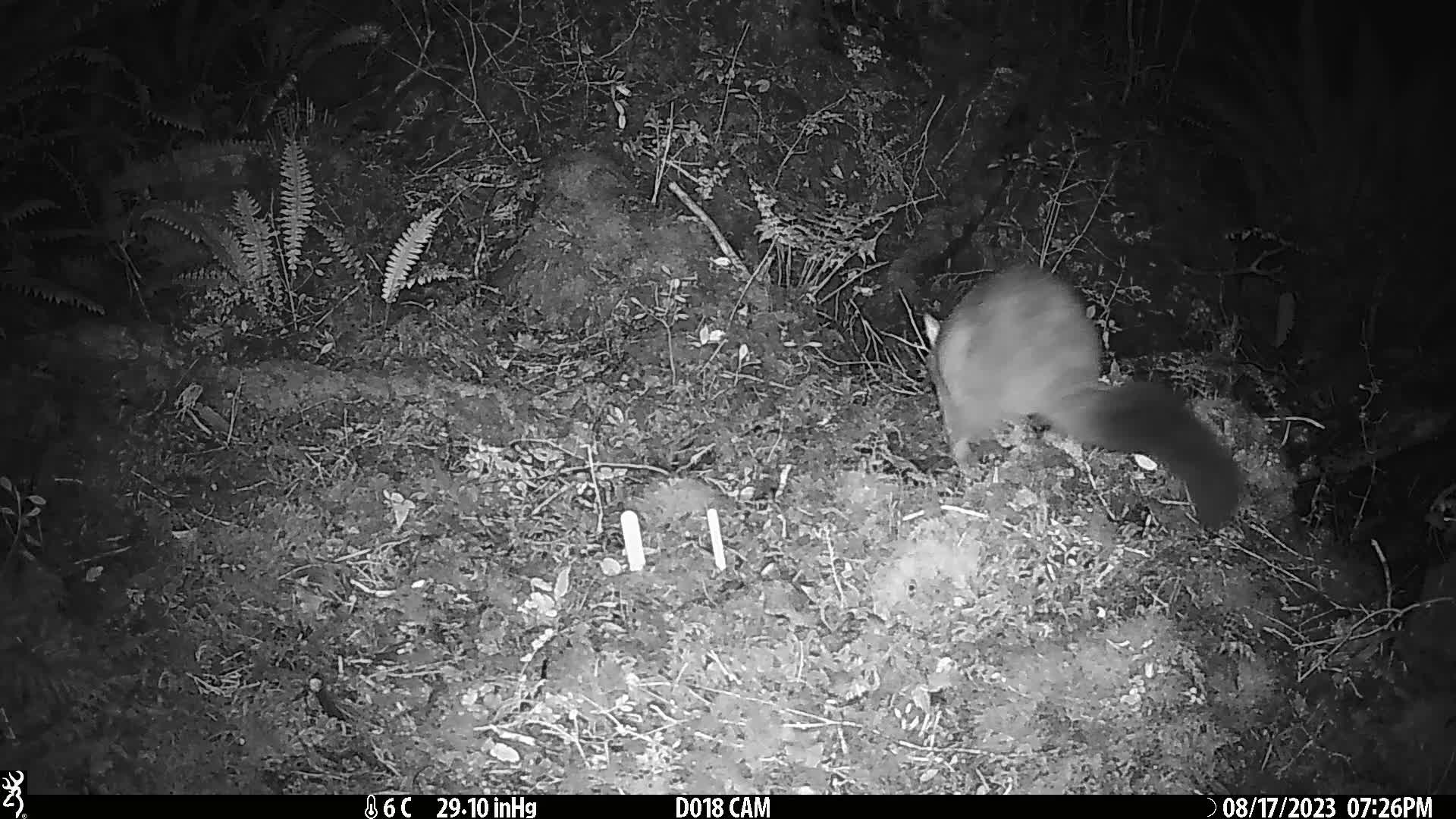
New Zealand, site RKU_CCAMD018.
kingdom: Animalia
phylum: Chordata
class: Mammalia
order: Diprotodontia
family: Phalangeridae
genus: Trichosurus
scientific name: Trichosurus vulpecula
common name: common brushtail possum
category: possum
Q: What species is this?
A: Possum (common brushtail possum) (Trichosurus vulpecula).